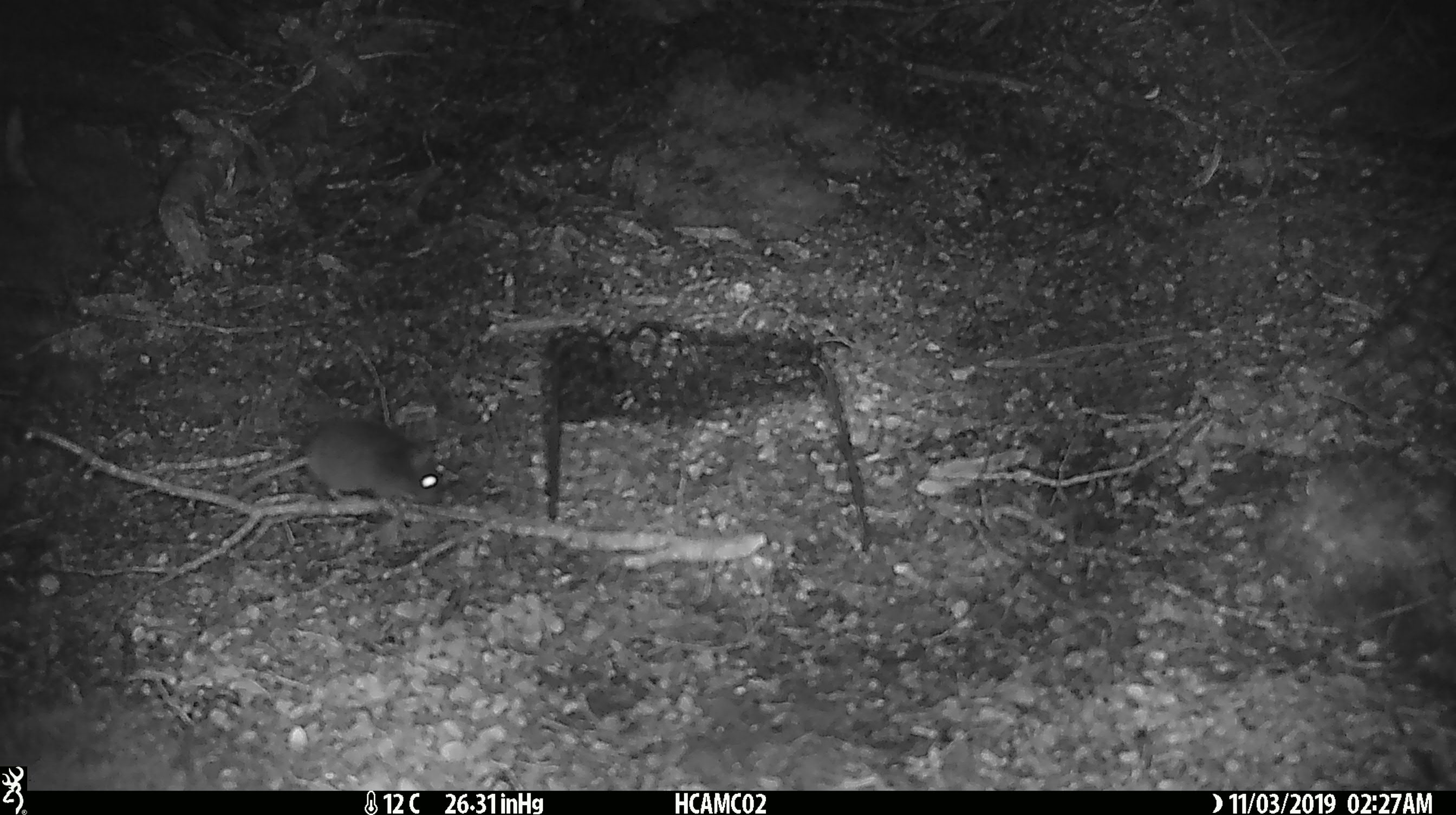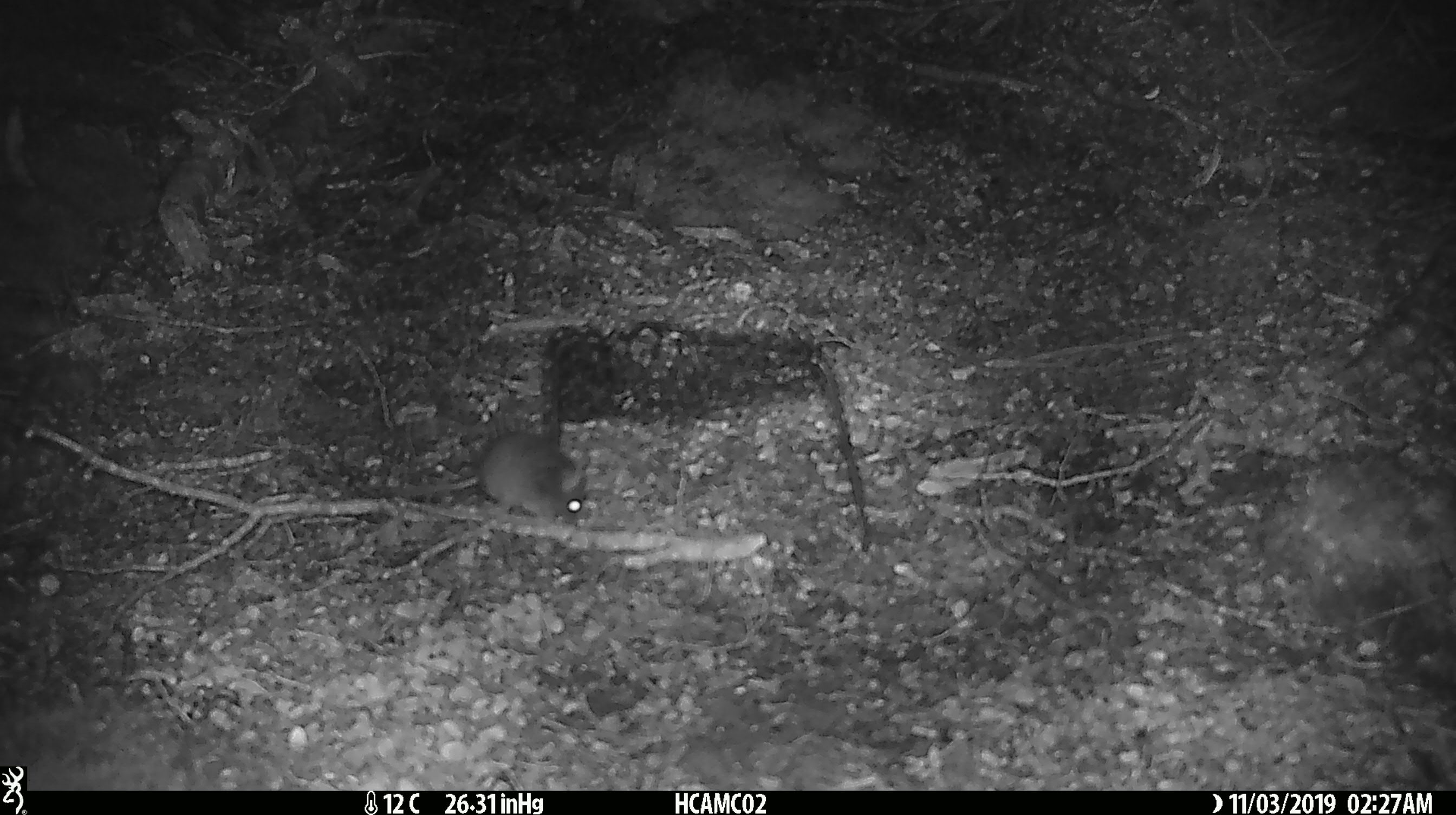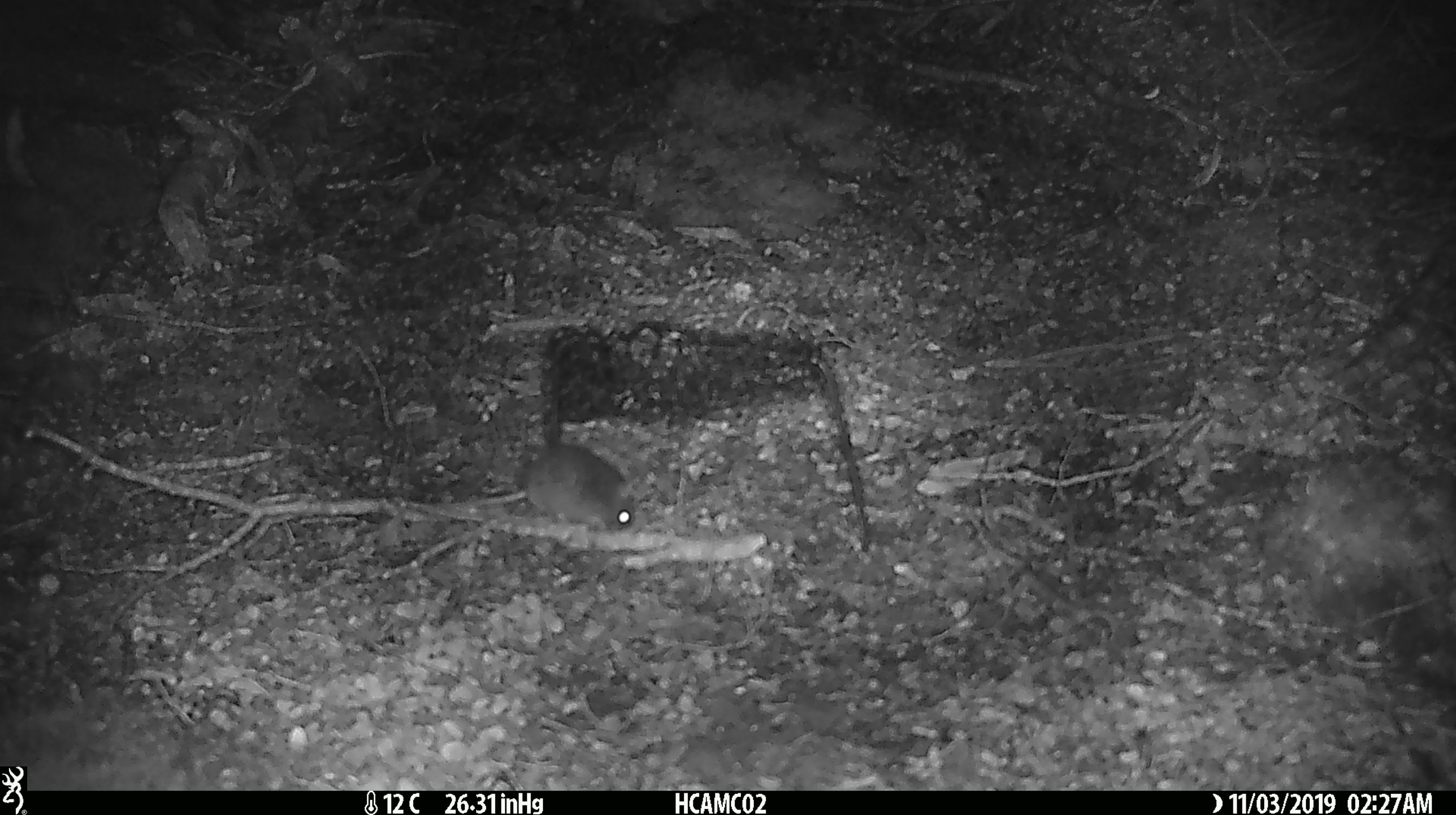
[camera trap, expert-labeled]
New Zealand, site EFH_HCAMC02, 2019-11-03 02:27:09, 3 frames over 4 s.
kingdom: Animalia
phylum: Chordata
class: Mammalia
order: Rodentia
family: Muridae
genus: Mus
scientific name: Mus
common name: mouse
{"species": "mouse (Mus)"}